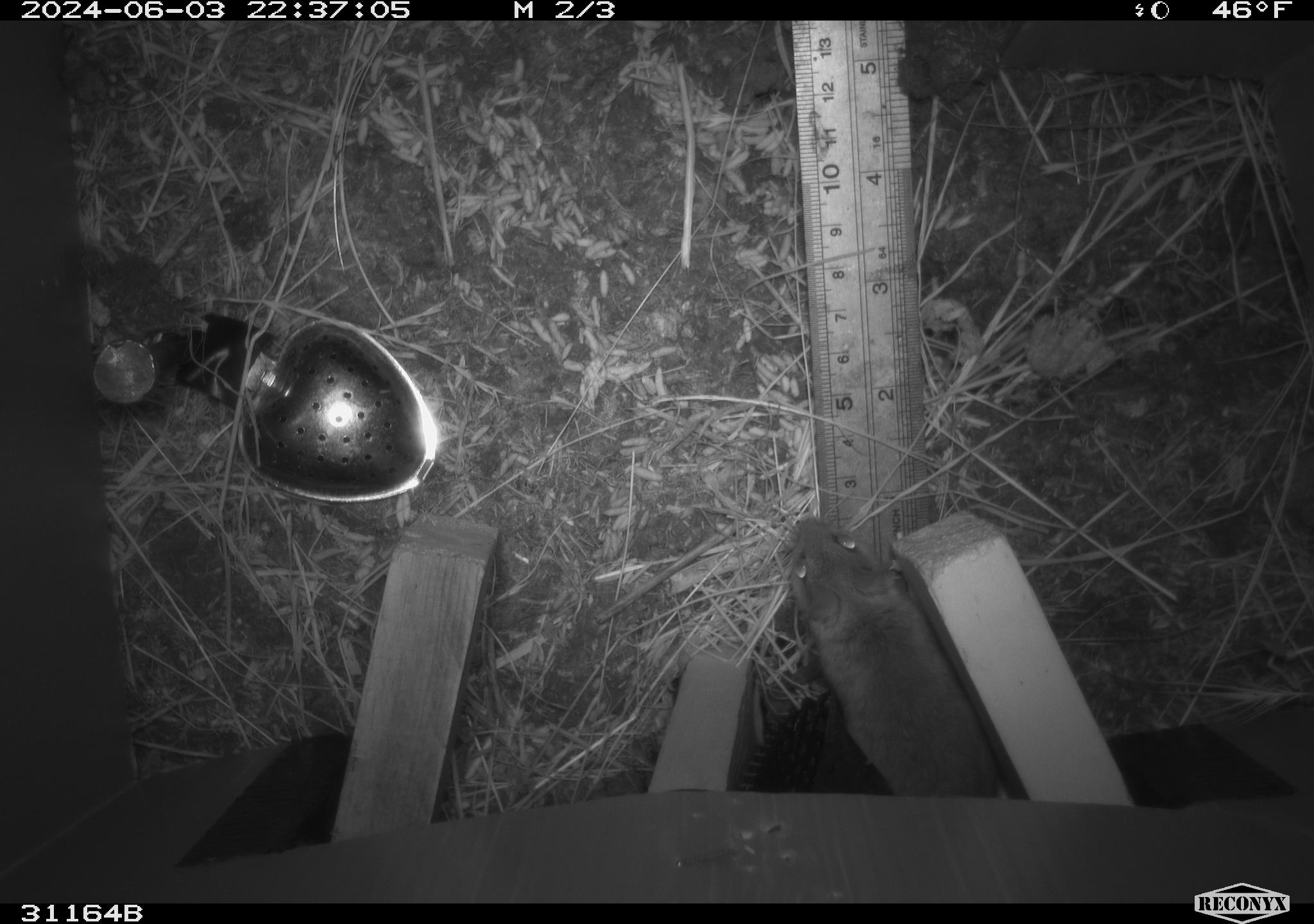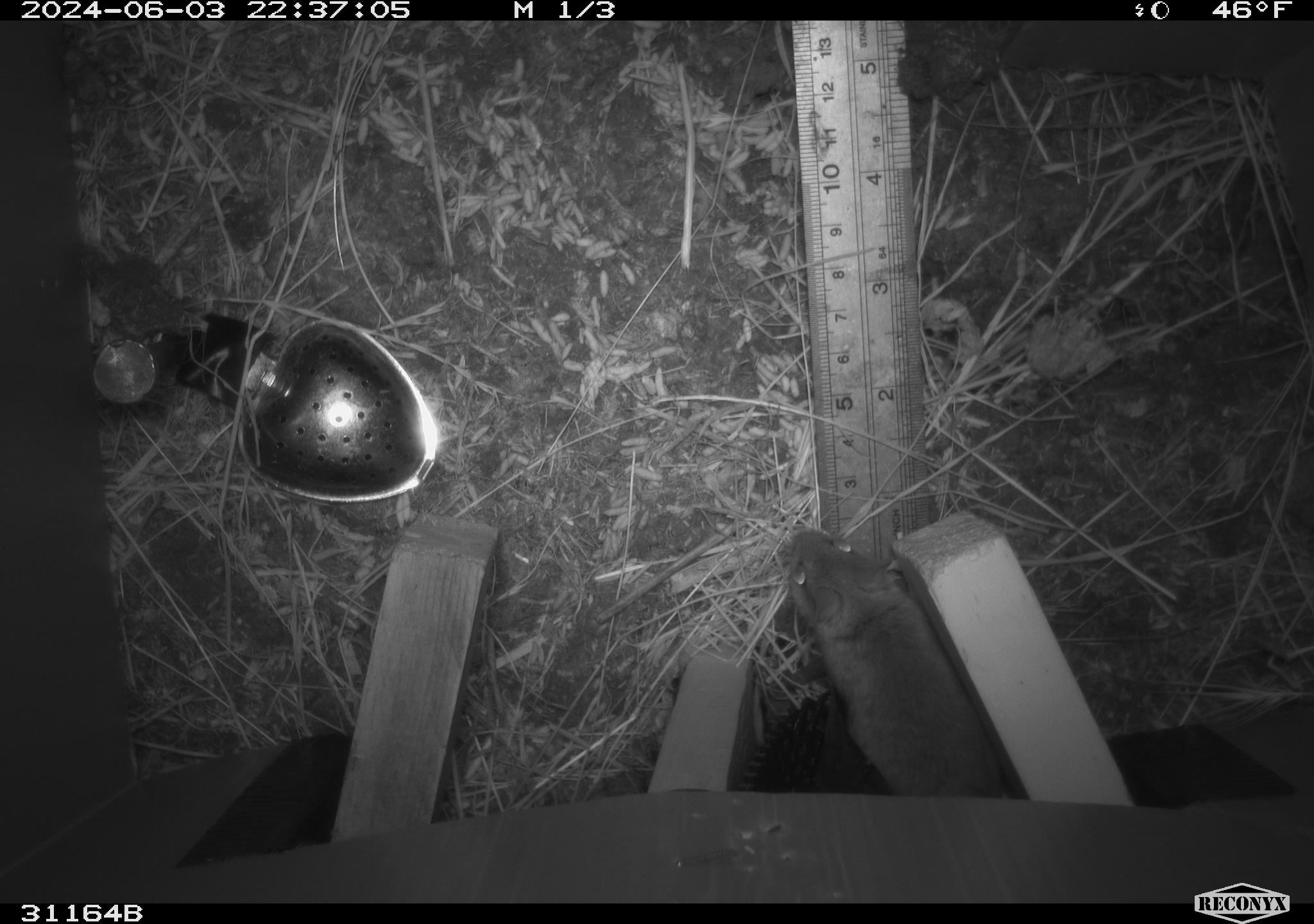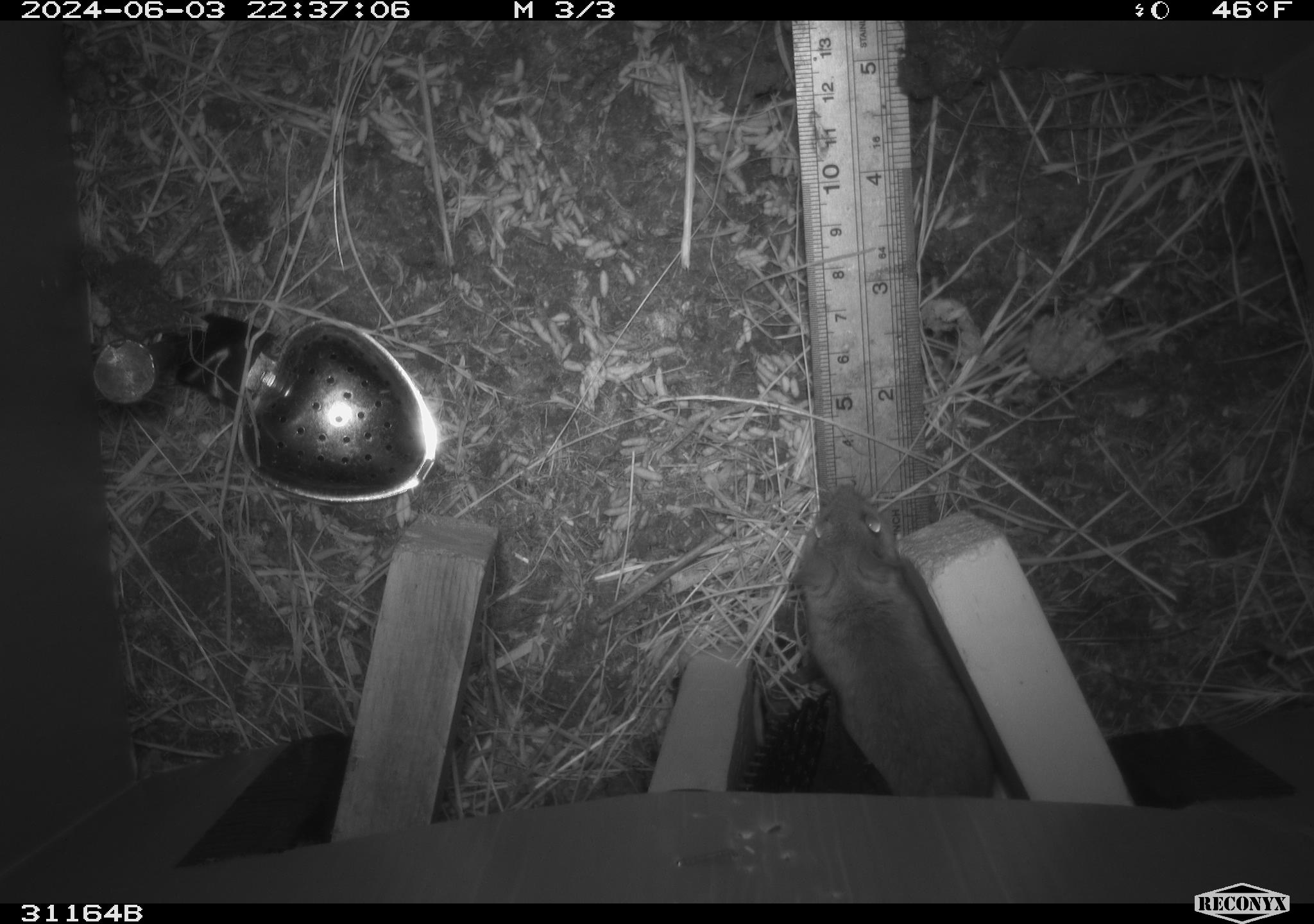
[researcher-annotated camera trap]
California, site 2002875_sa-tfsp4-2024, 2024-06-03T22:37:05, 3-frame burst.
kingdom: Animalia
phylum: Chordata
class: Mammalia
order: Rodentia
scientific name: Rodentia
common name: mouse species